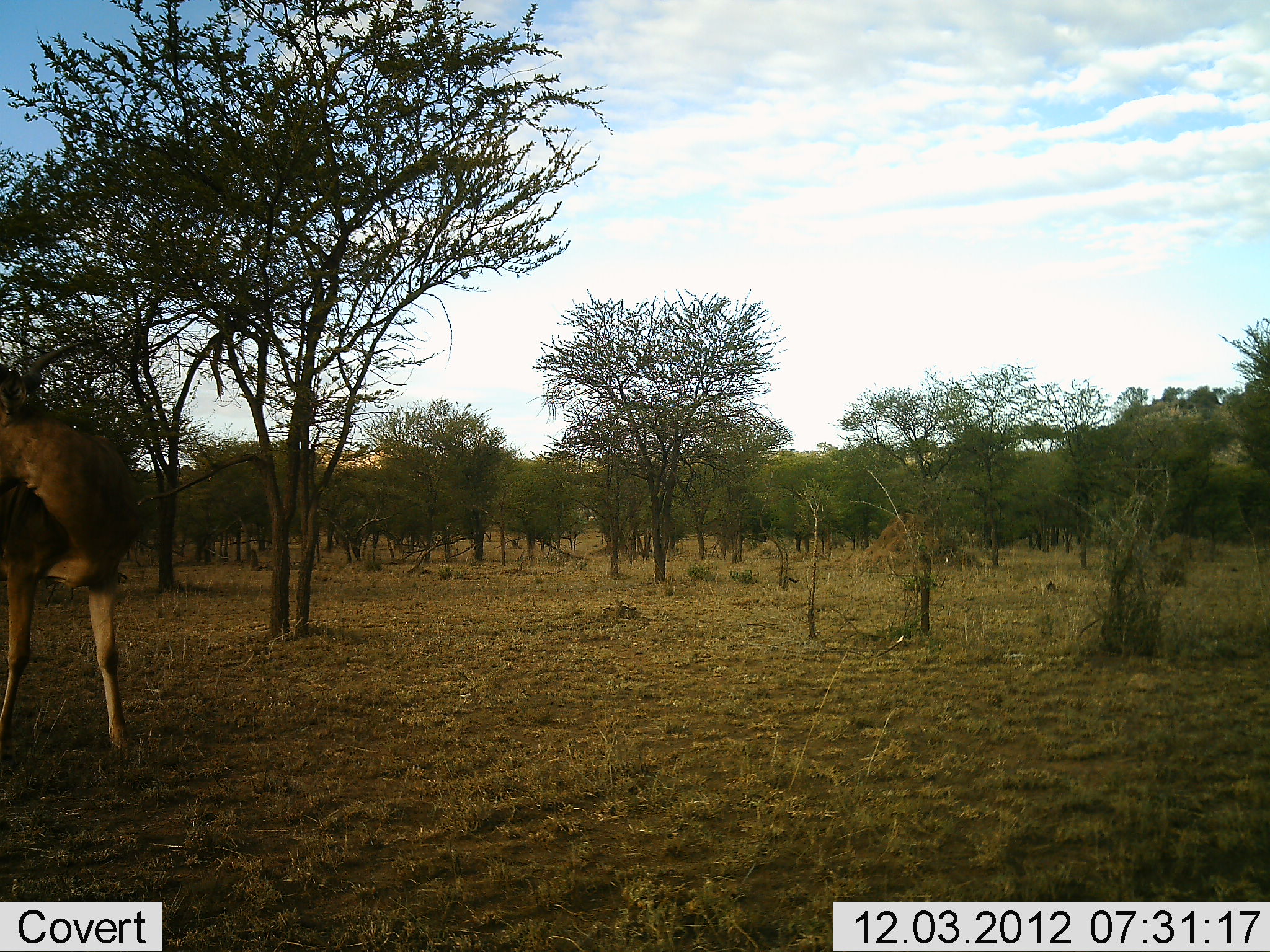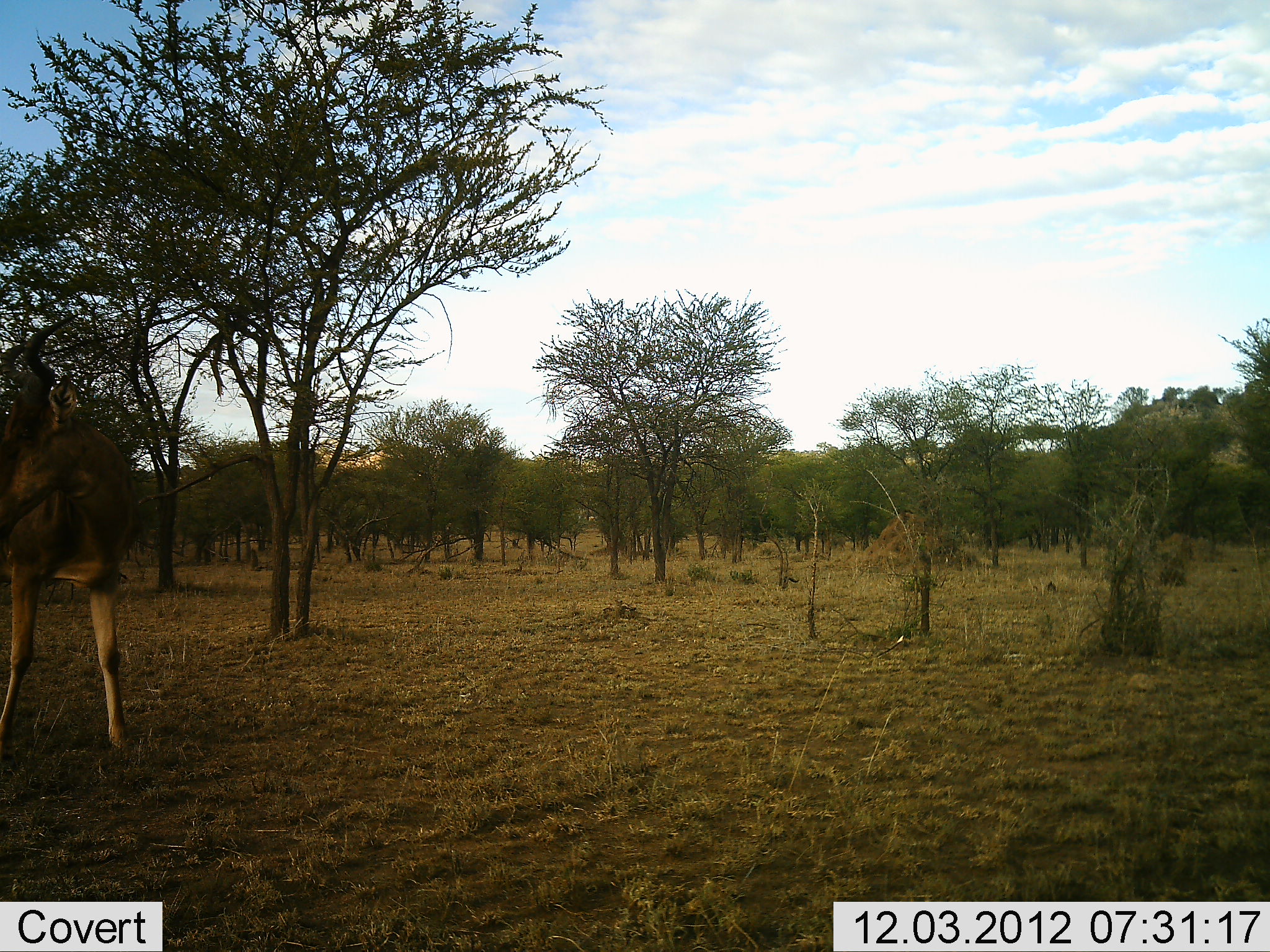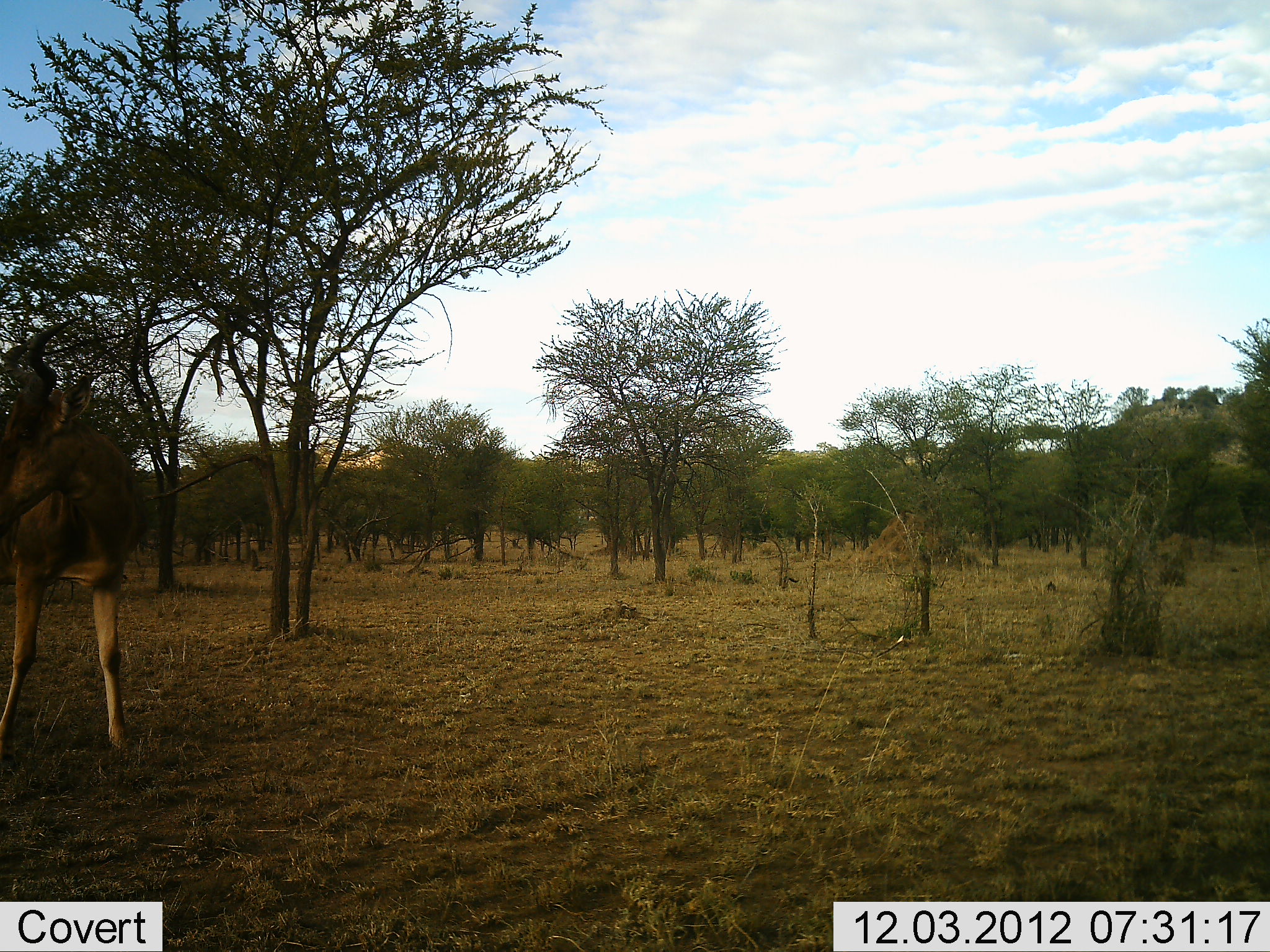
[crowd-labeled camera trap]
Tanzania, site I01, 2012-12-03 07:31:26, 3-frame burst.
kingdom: Animalia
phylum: Chordata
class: Mammalia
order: Artiodactyla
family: Bovidae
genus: Alcelaphus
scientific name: Alcelaphus buselaphus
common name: hartebeest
Hartebeest (Alcelaphus buselaphus), count 1. Behavior (volunteer vote fractions): standing 100%, resting 0%, moving 0%, interacting 0%. Young present (vote fraction): 0%. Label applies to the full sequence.